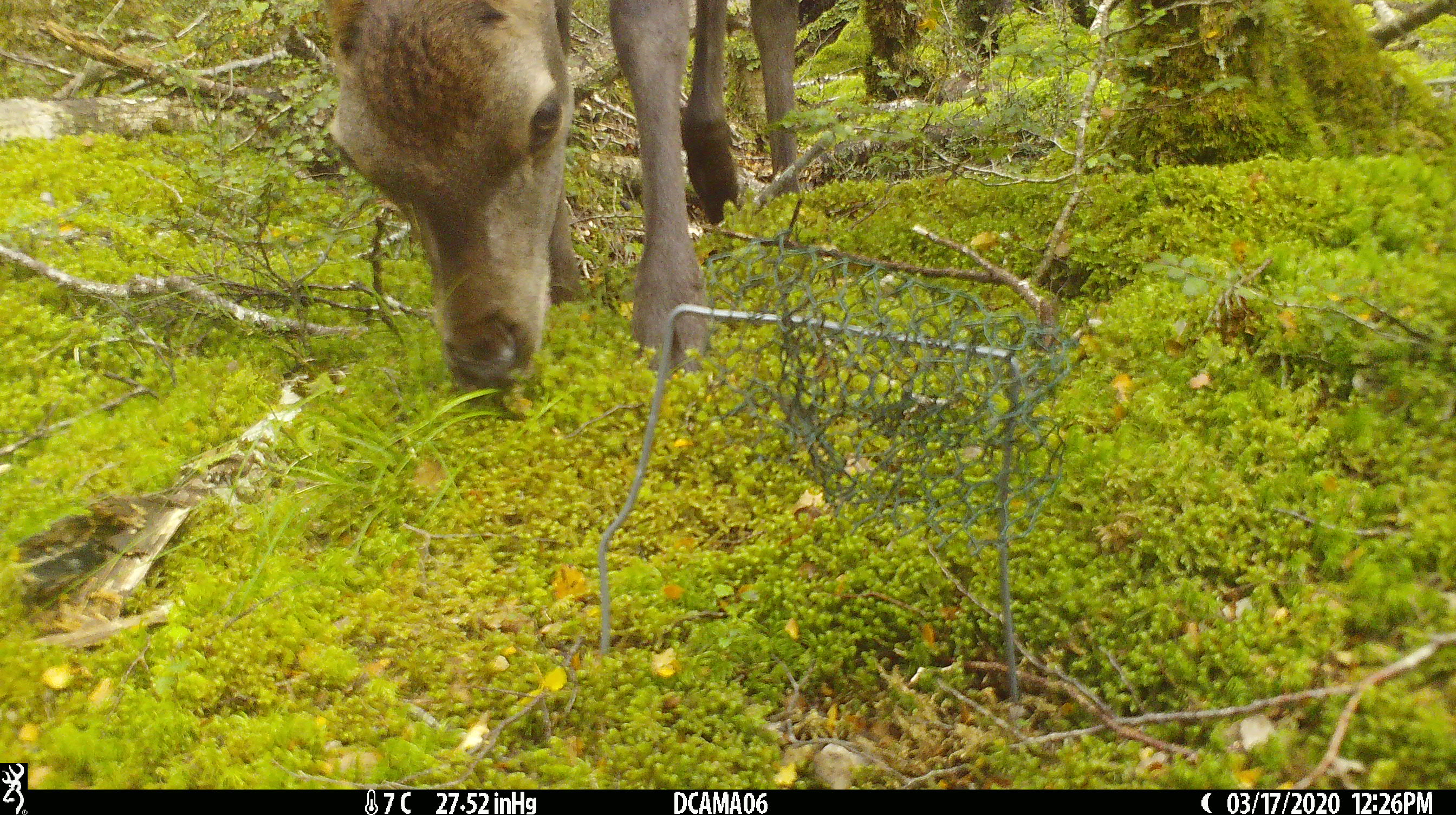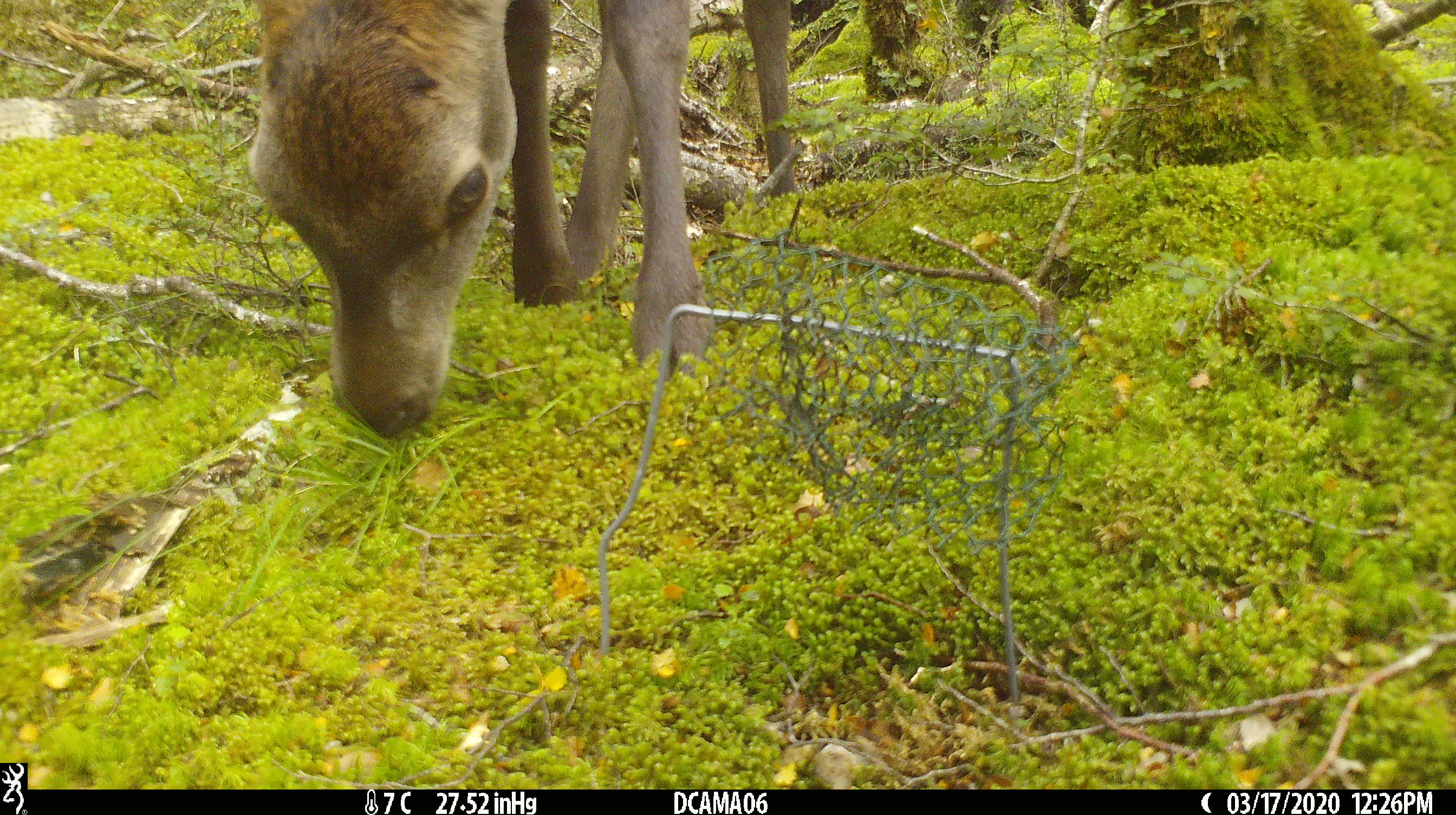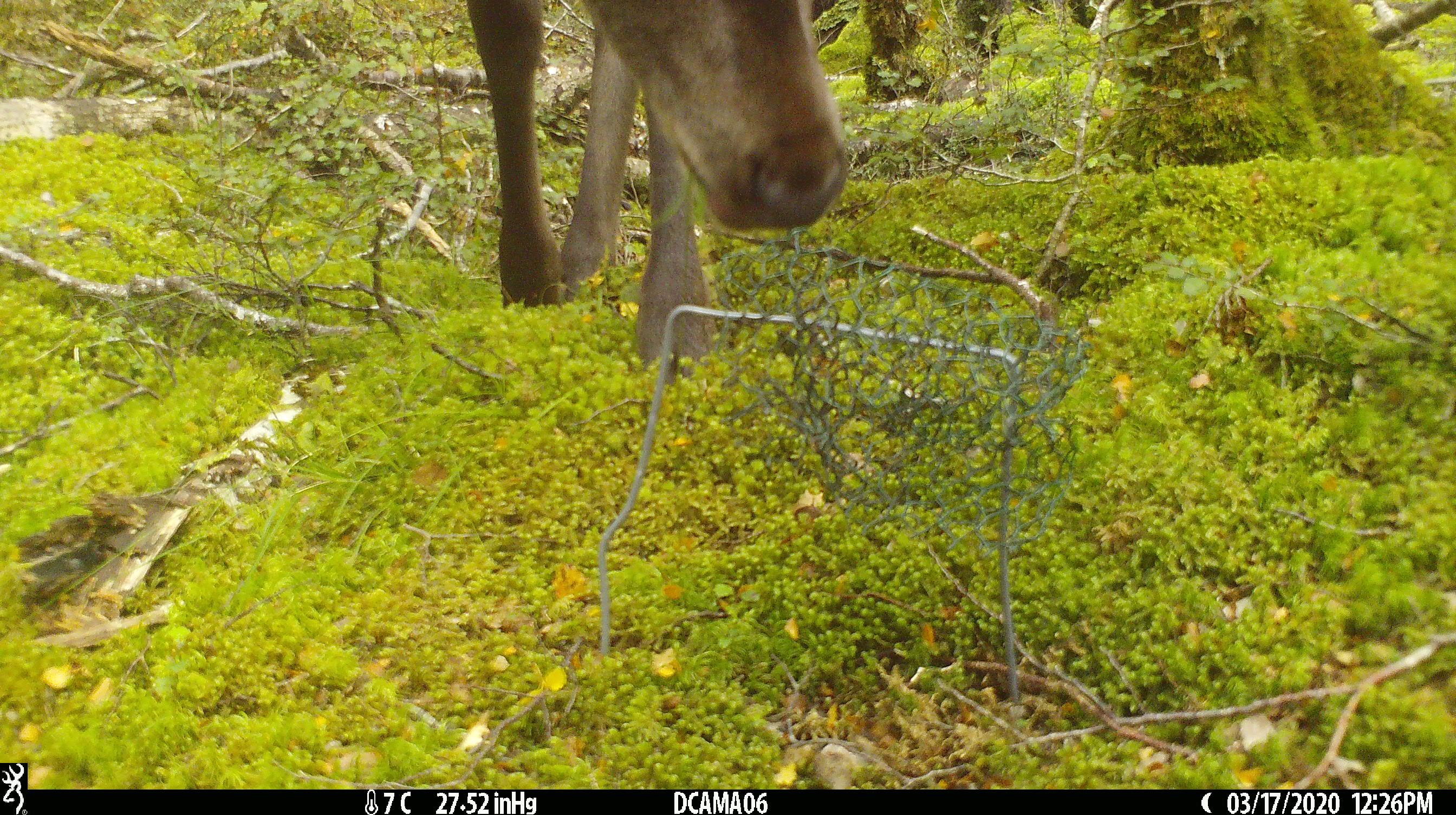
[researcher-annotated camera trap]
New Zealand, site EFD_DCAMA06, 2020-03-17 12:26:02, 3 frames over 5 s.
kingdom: Animalia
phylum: Chordata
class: Mammalia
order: Artiodactyla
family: Cervidae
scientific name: Cervidae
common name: deer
Deer (Cervidae).